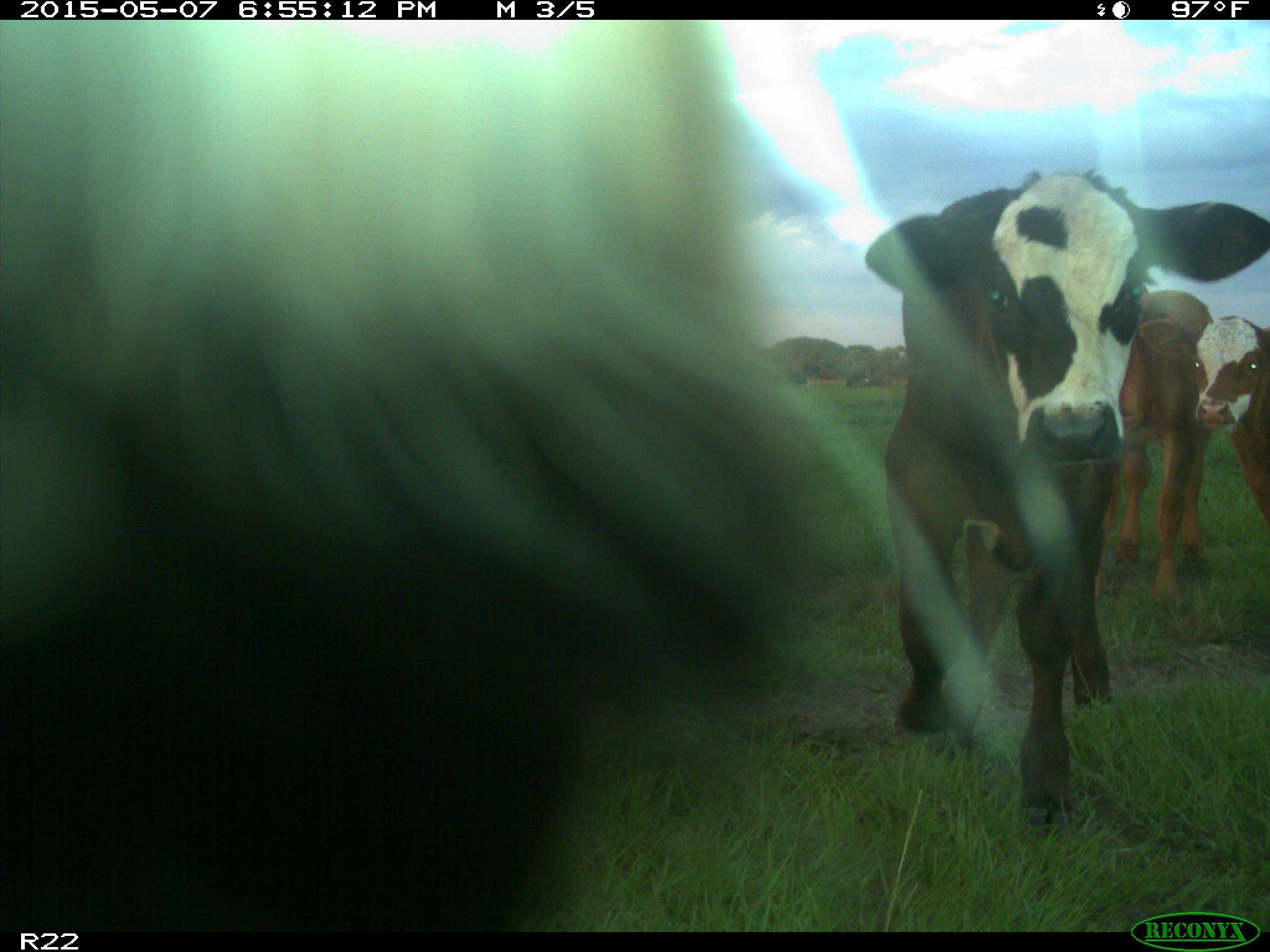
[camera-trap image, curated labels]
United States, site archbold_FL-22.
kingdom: Animalia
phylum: Chordata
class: Mammalia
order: Artiodactyla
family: Bovidae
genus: Bos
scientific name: Bos taurus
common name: domestic cow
Bos taurus (domestic cow).